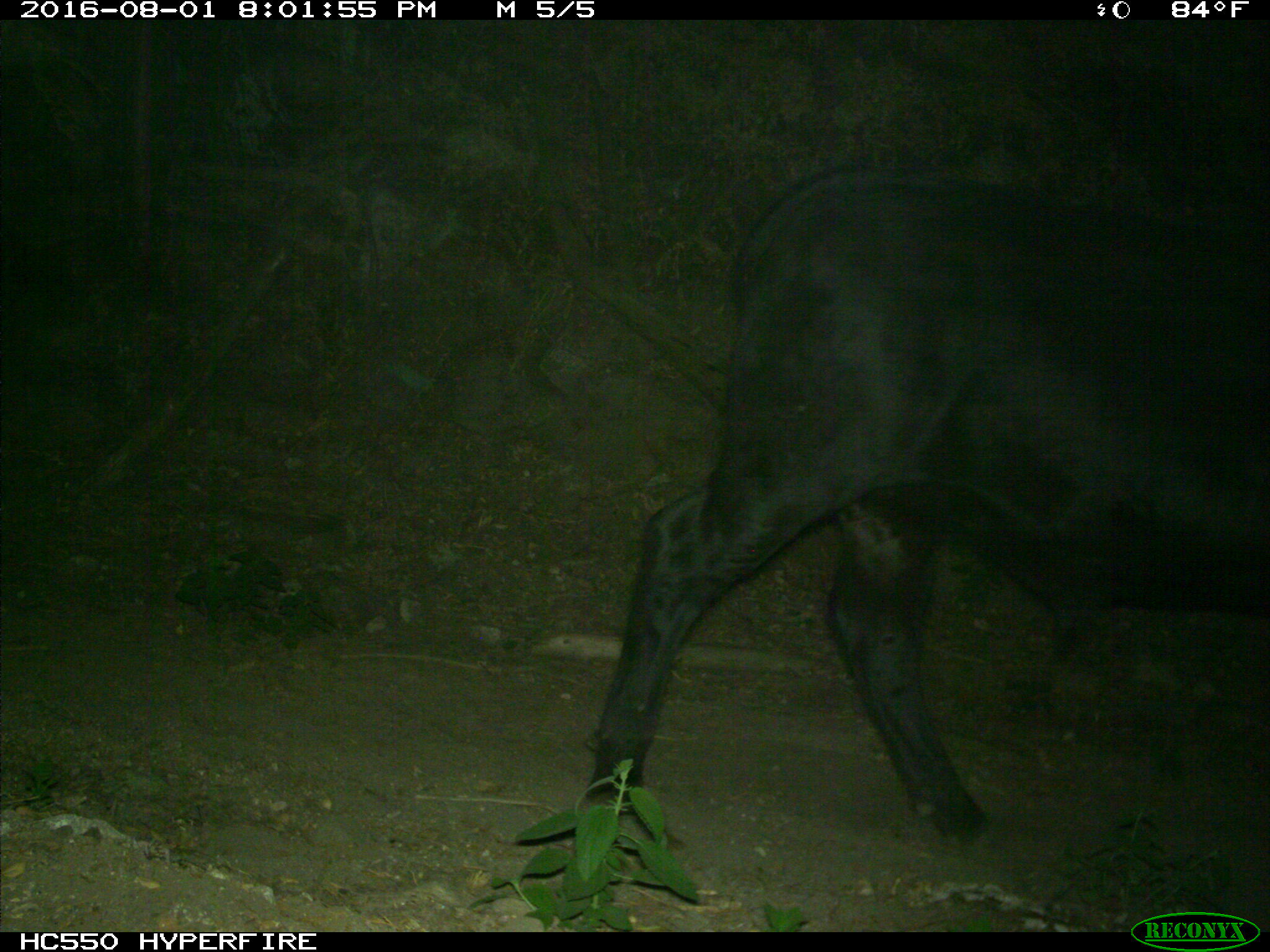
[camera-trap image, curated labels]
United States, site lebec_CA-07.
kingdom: Animalia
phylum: Chordata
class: Mammalia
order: Artiodactyla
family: Bovidae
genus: Bos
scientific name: Bos taurus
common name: domestic cow